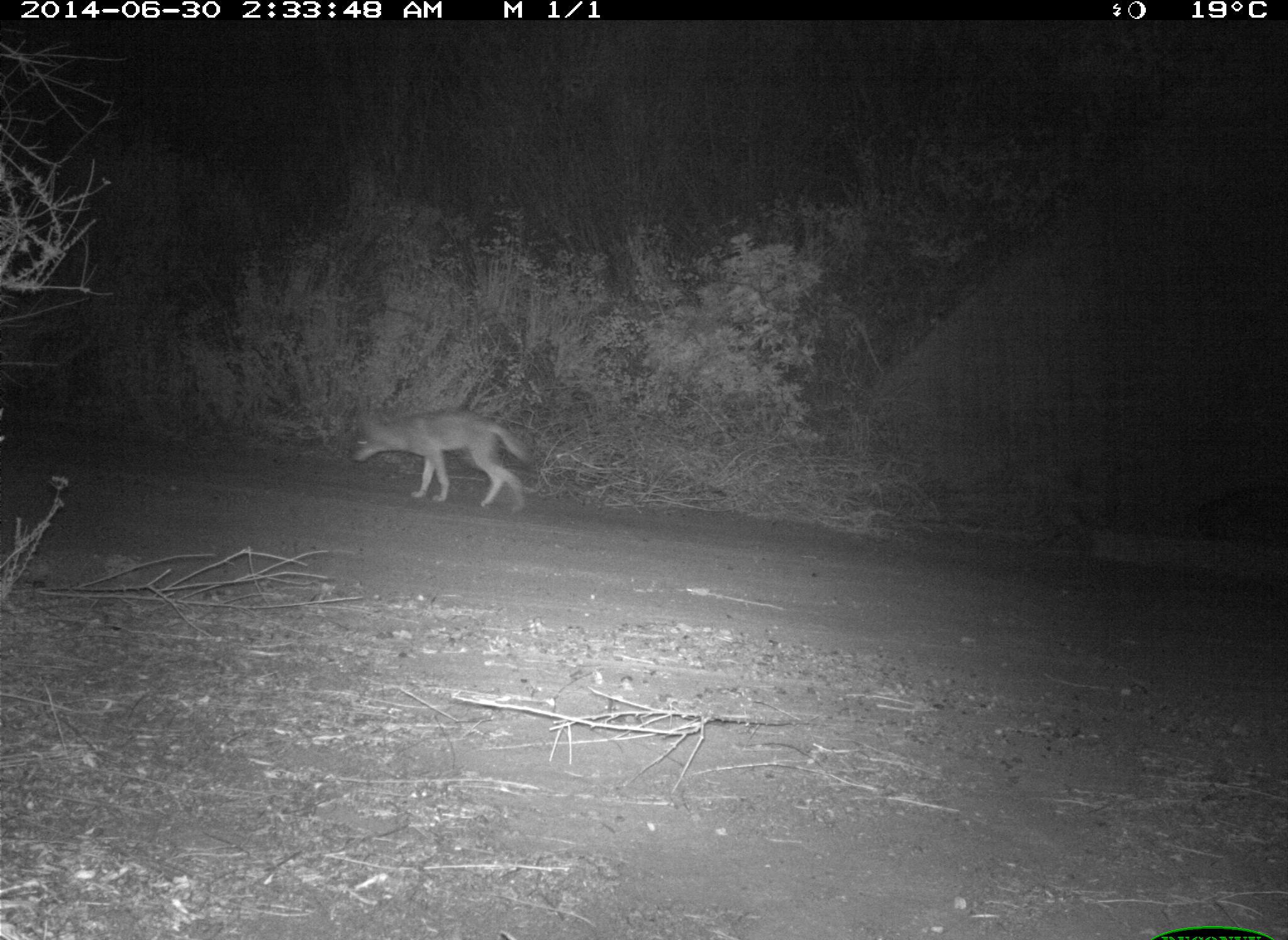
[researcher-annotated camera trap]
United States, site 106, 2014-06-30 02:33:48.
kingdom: Animalia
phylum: Chordata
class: Mammalia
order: Carnivora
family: Canidae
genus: Canis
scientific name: Canis latrans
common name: coyote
Coyote (Canis latrans).